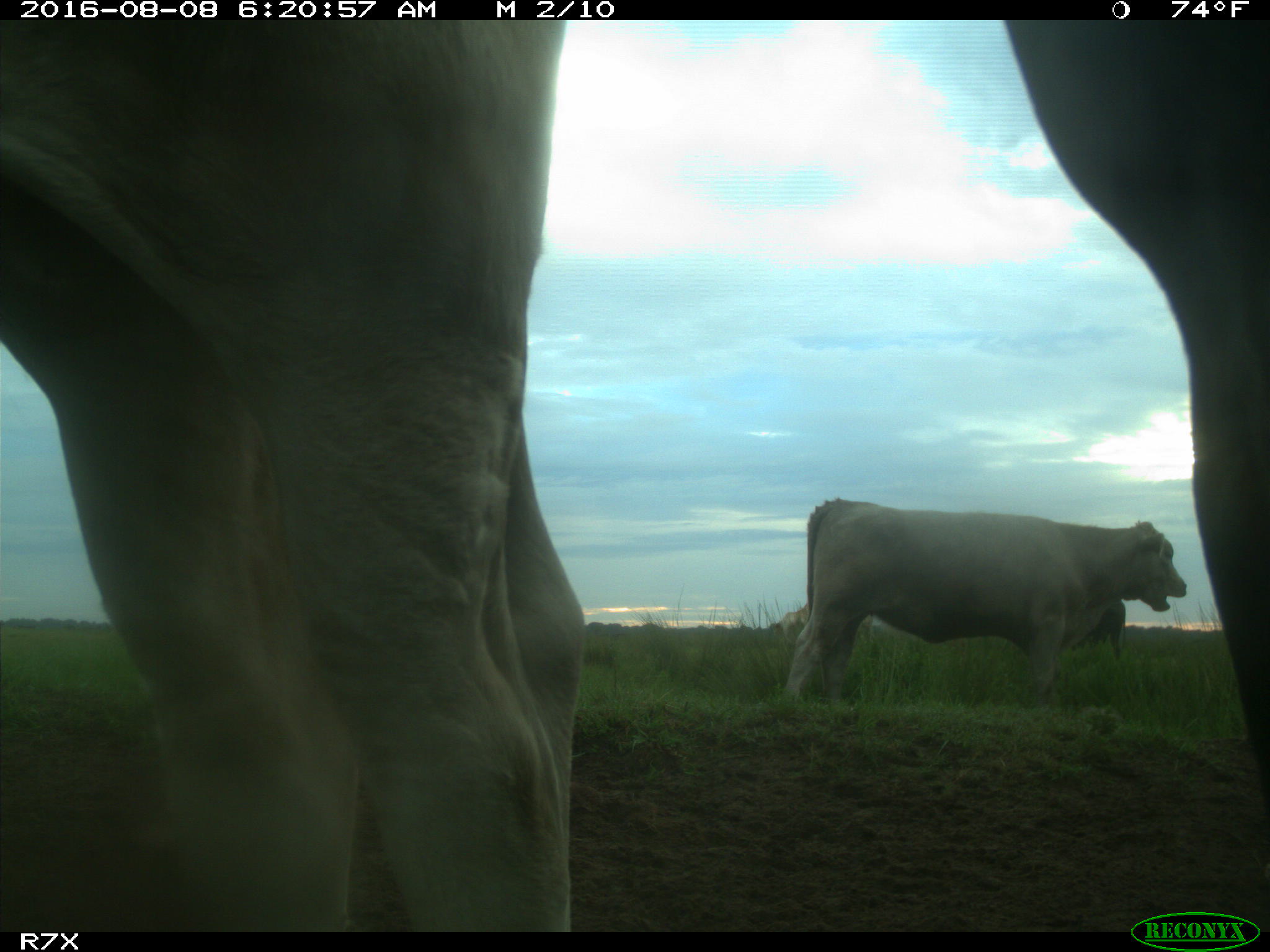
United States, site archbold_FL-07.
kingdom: Animalia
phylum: Chordata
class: Mammalia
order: Artiodactyla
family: Bovidae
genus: Bos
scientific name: Bos taurus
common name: domestic cow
Bos taurus (domestic cow).